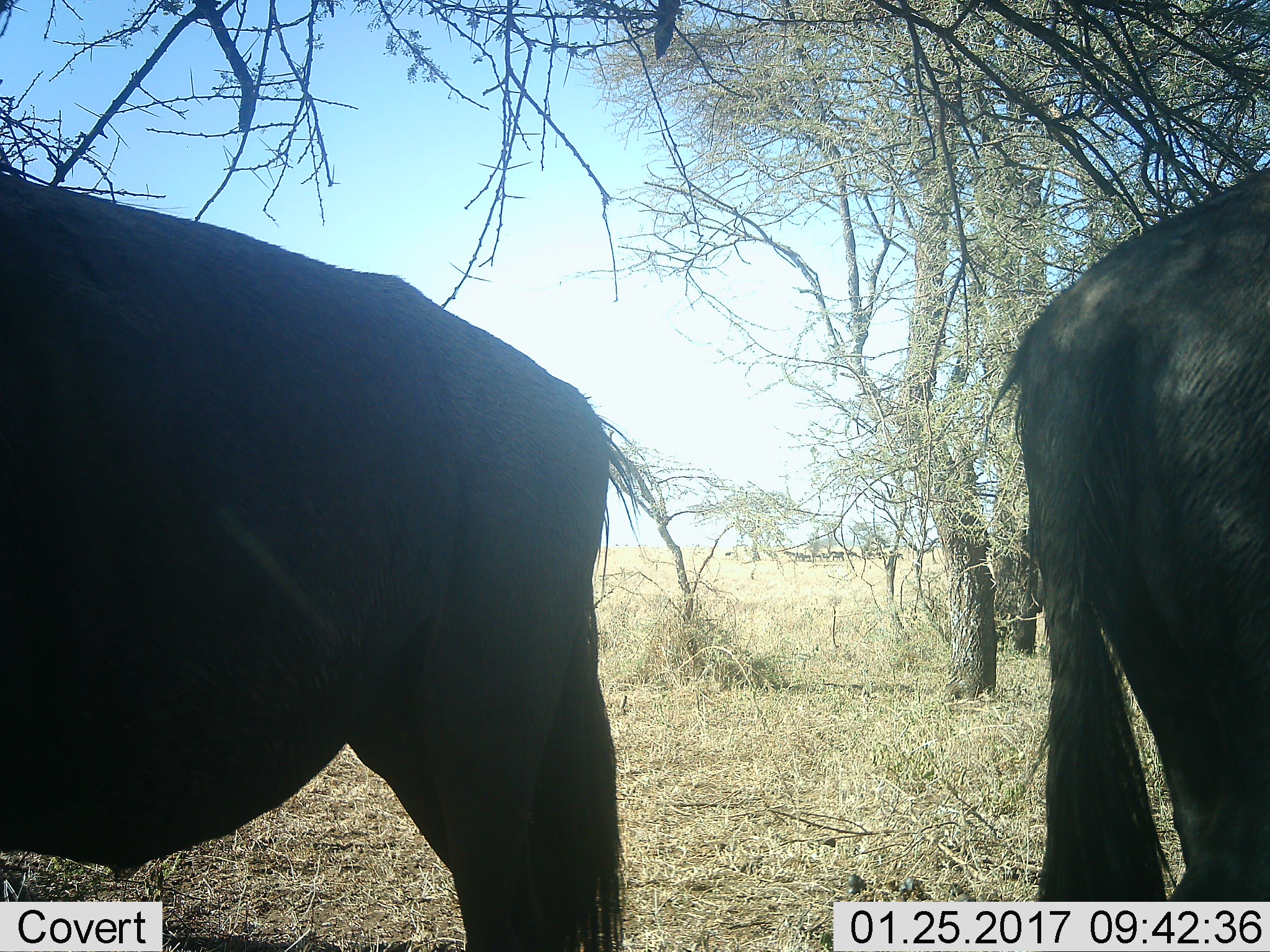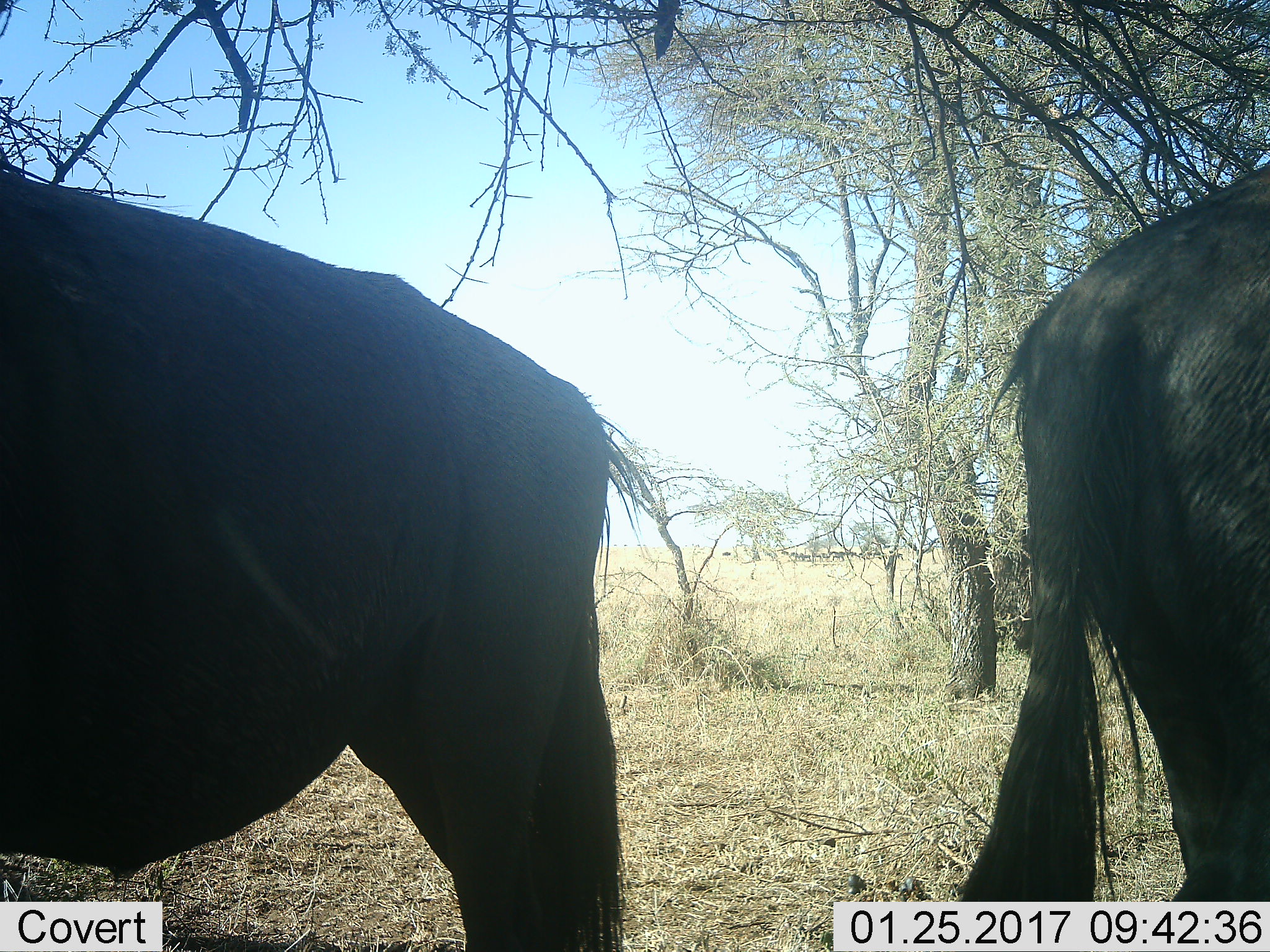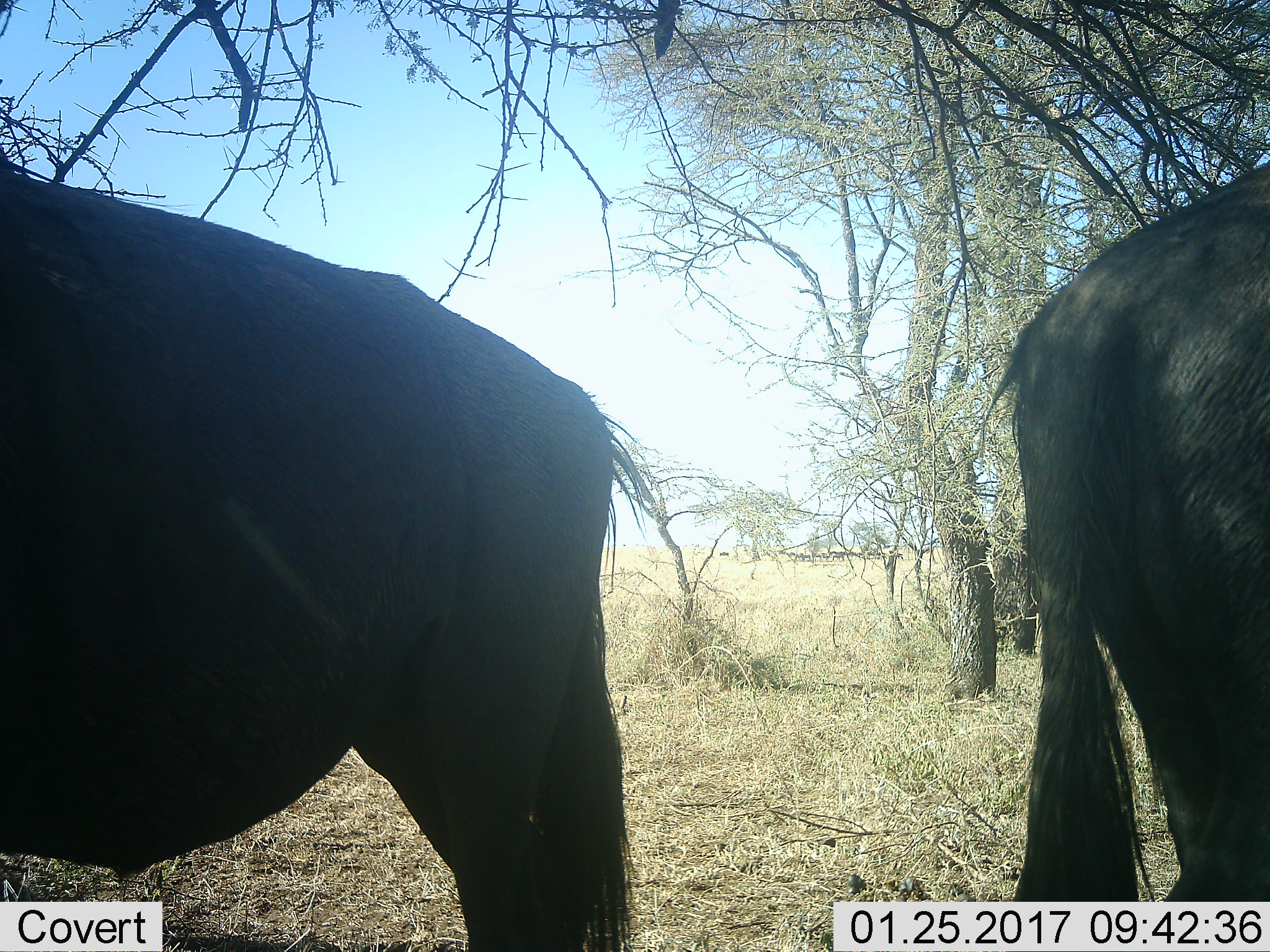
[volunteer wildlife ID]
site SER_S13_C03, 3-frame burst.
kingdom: Animalia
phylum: Chordata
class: Mammalia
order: Artiodactyla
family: Bovidae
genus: Connochaetes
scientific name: Connochaetes taurinus taurinus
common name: blue wildebeest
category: wildebeestblue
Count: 11-50.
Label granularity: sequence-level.